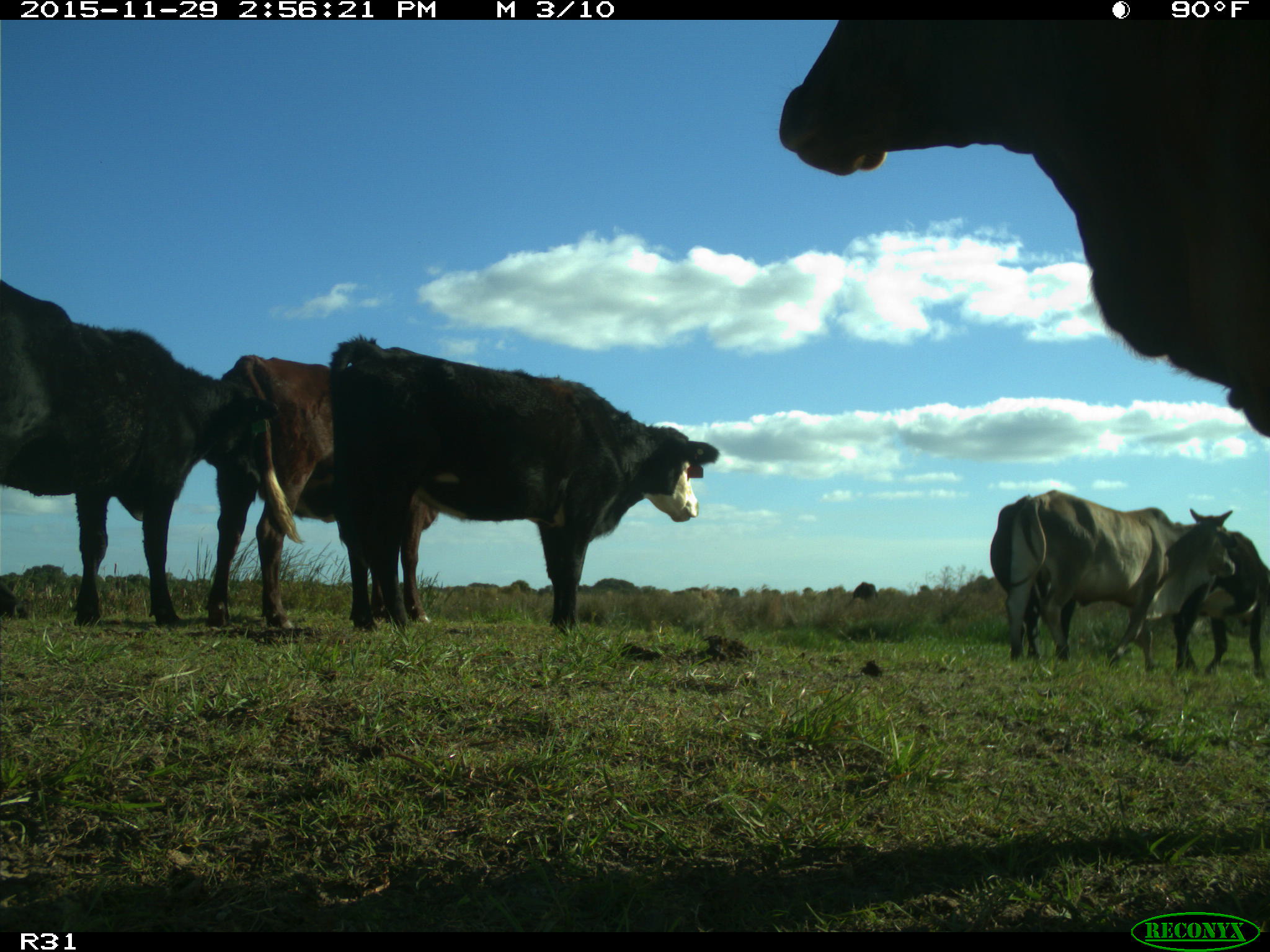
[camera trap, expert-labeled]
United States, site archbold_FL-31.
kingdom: Animalia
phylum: Chordata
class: Mammalia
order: Artiodactyla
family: Bovidae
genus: Bos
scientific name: Bos taurus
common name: domestic cow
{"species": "Bos taurus (domestic cow)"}